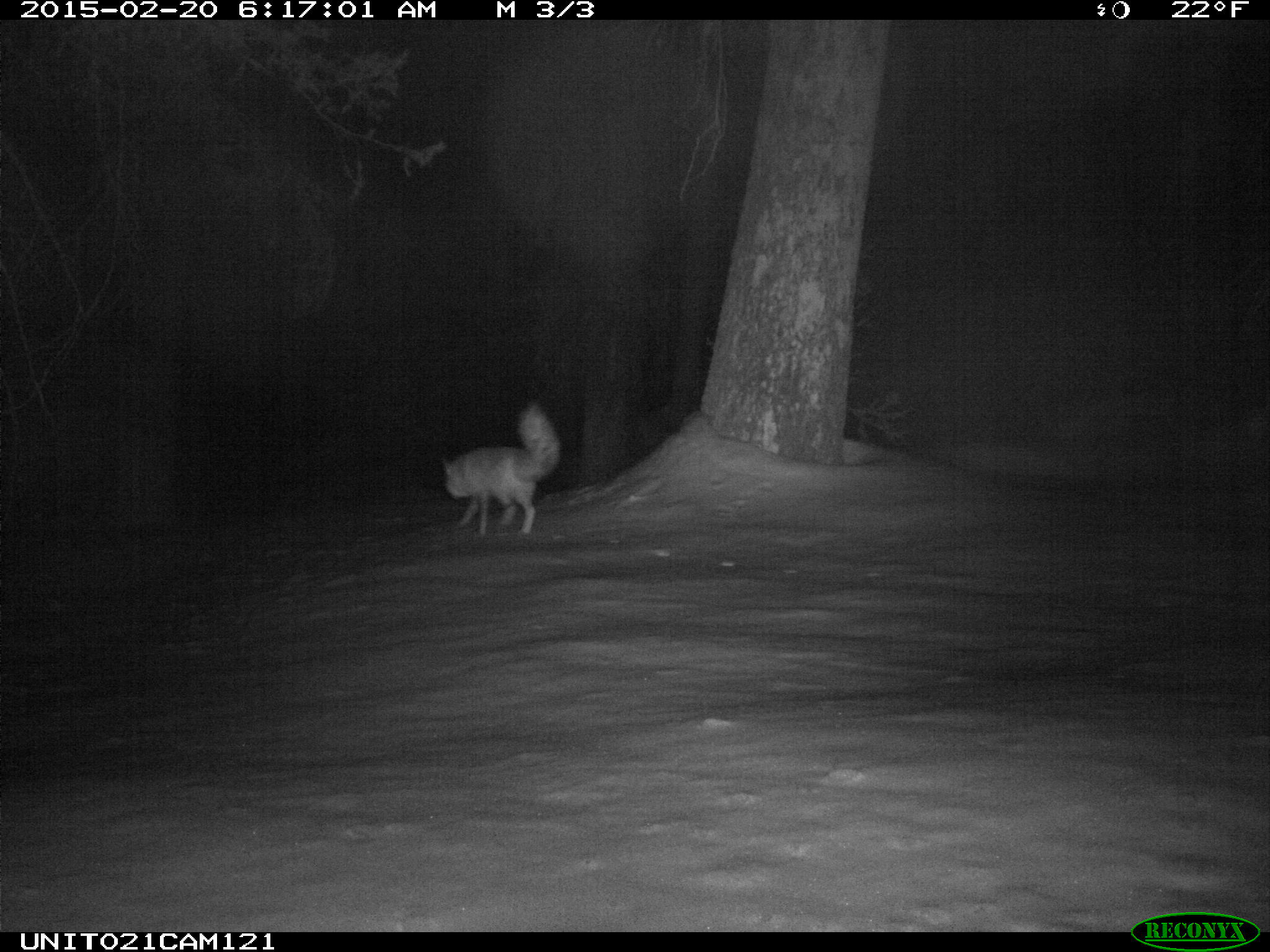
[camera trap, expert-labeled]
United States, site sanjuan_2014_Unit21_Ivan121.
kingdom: Animalia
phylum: Chordata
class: Mammalia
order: Carnivora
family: Canidae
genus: Vulpes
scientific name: Vulpes vulpes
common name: red fox